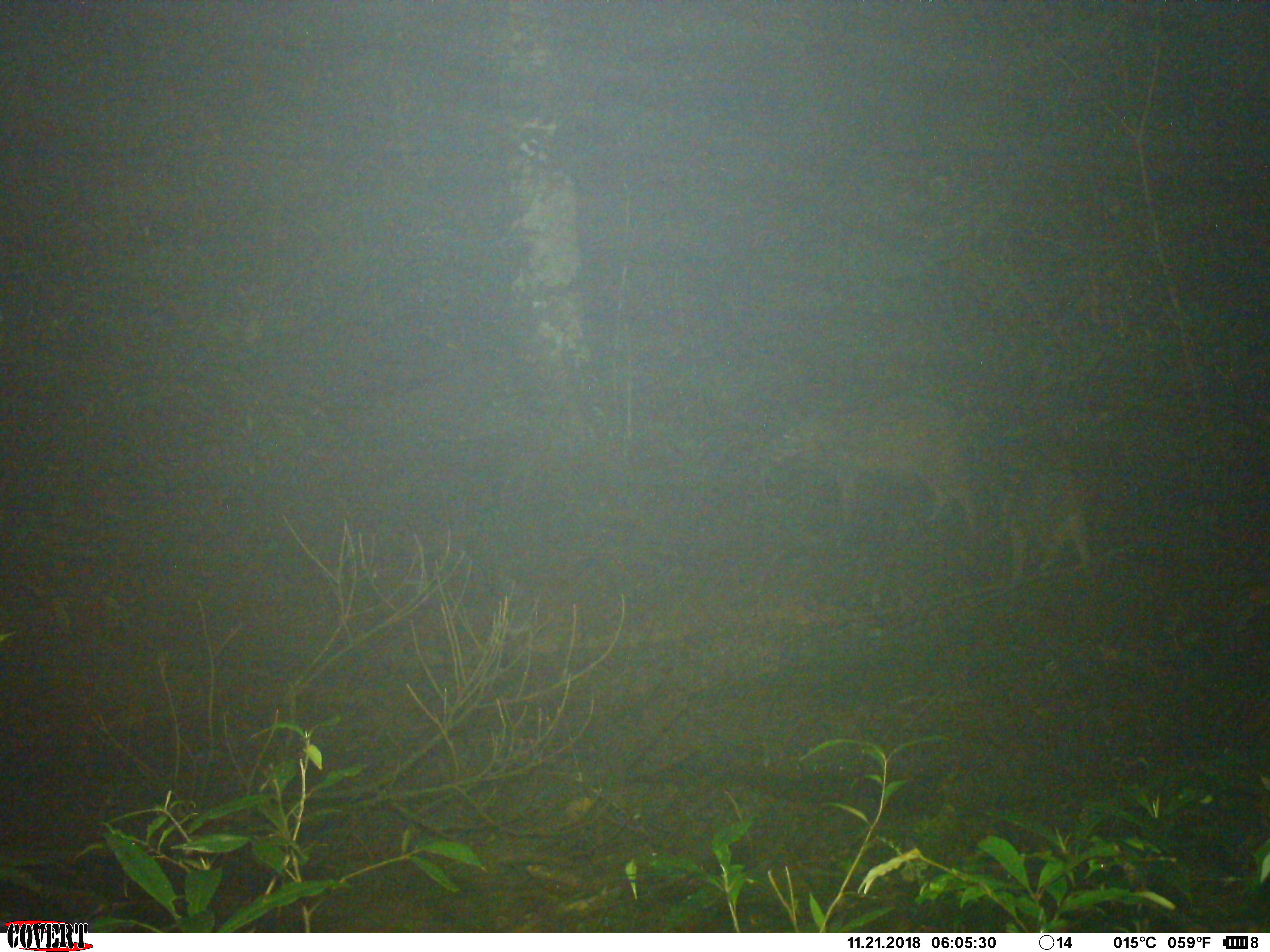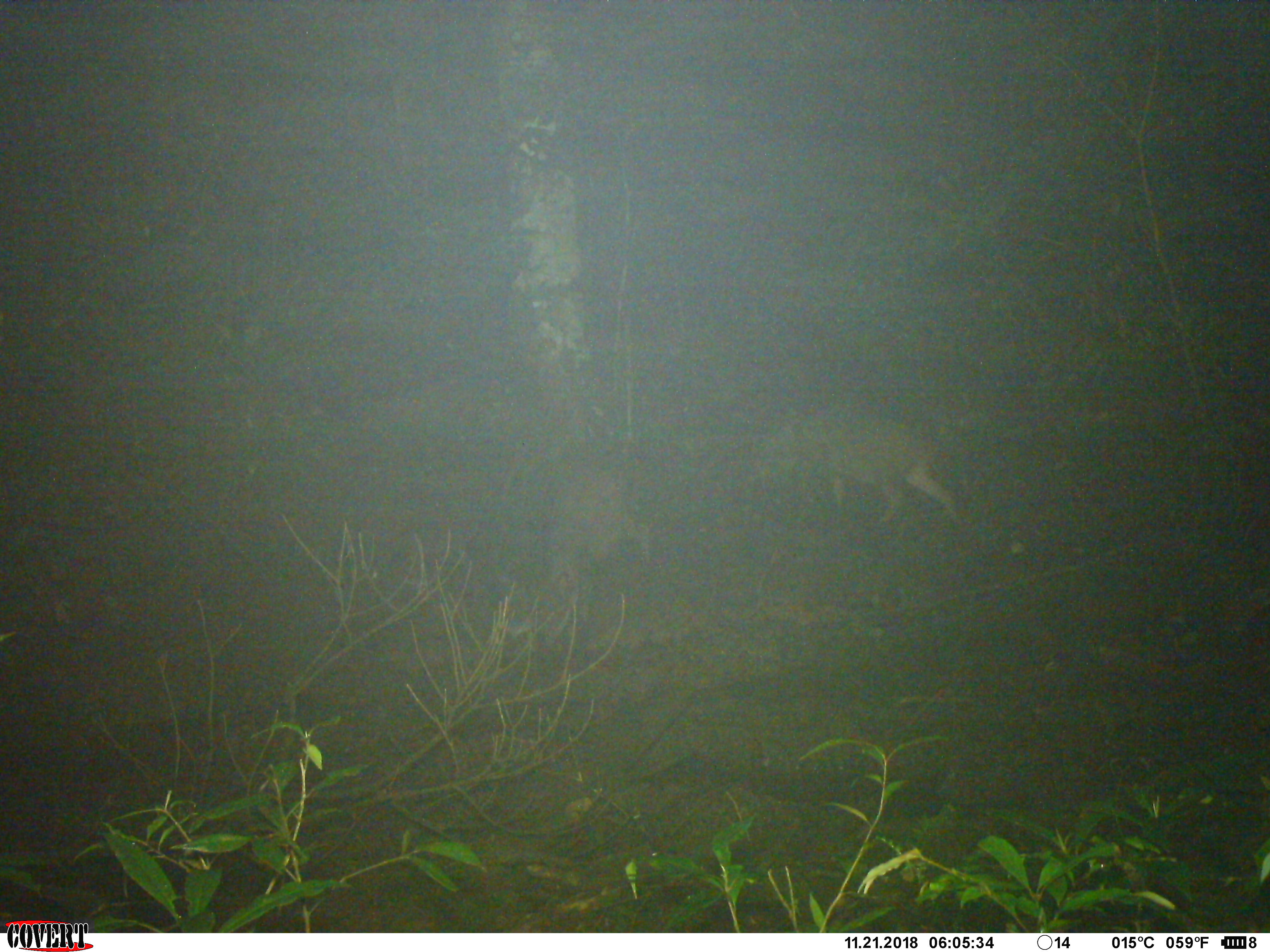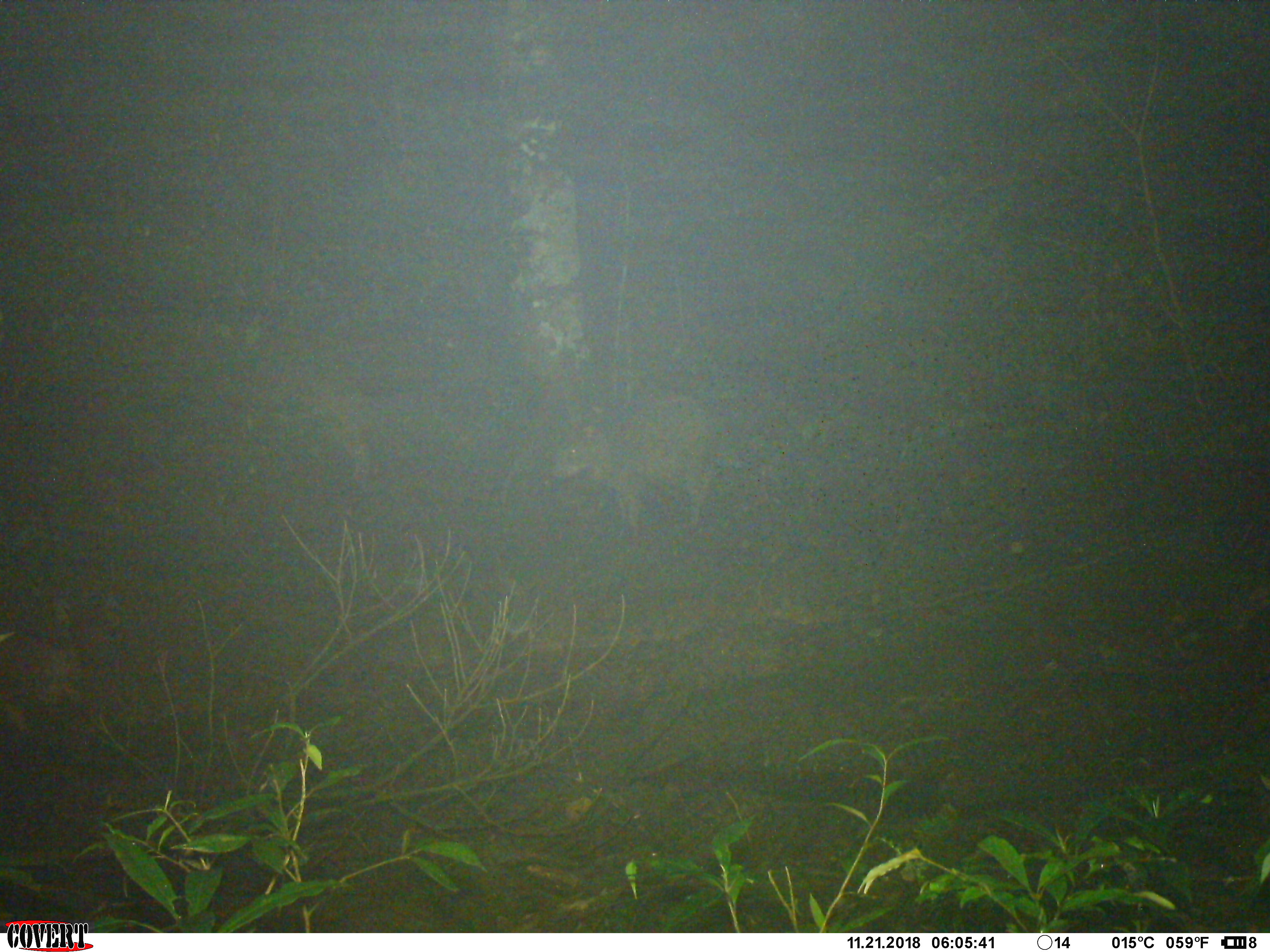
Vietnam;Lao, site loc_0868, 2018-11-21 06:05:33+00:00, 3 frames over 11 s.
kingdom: Animalia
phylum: Chordata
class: Mammalia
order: Artiodactyla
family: Suidae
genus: Sus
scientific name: Sus scrofa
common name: eurasian wild pig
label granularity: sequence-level